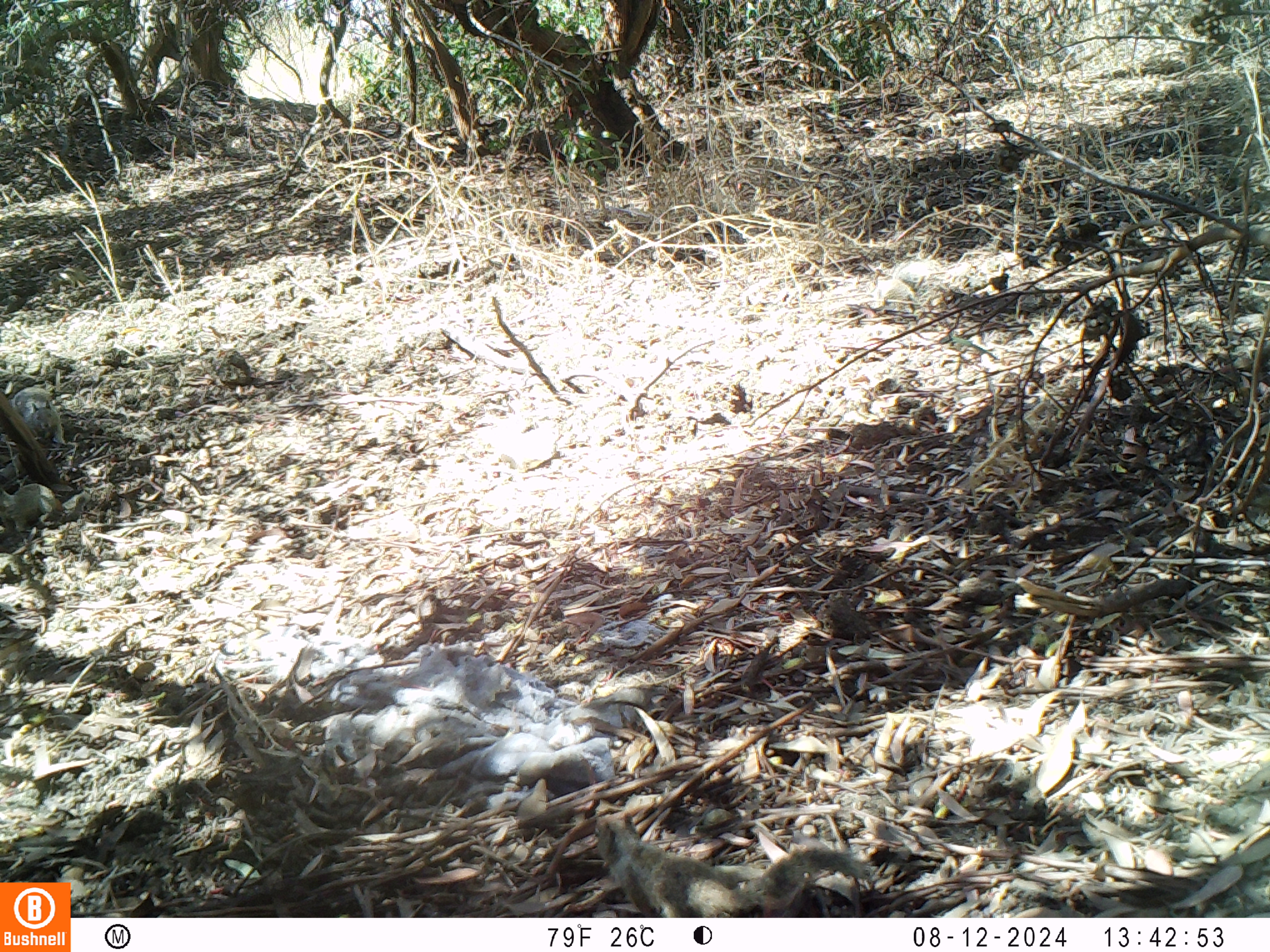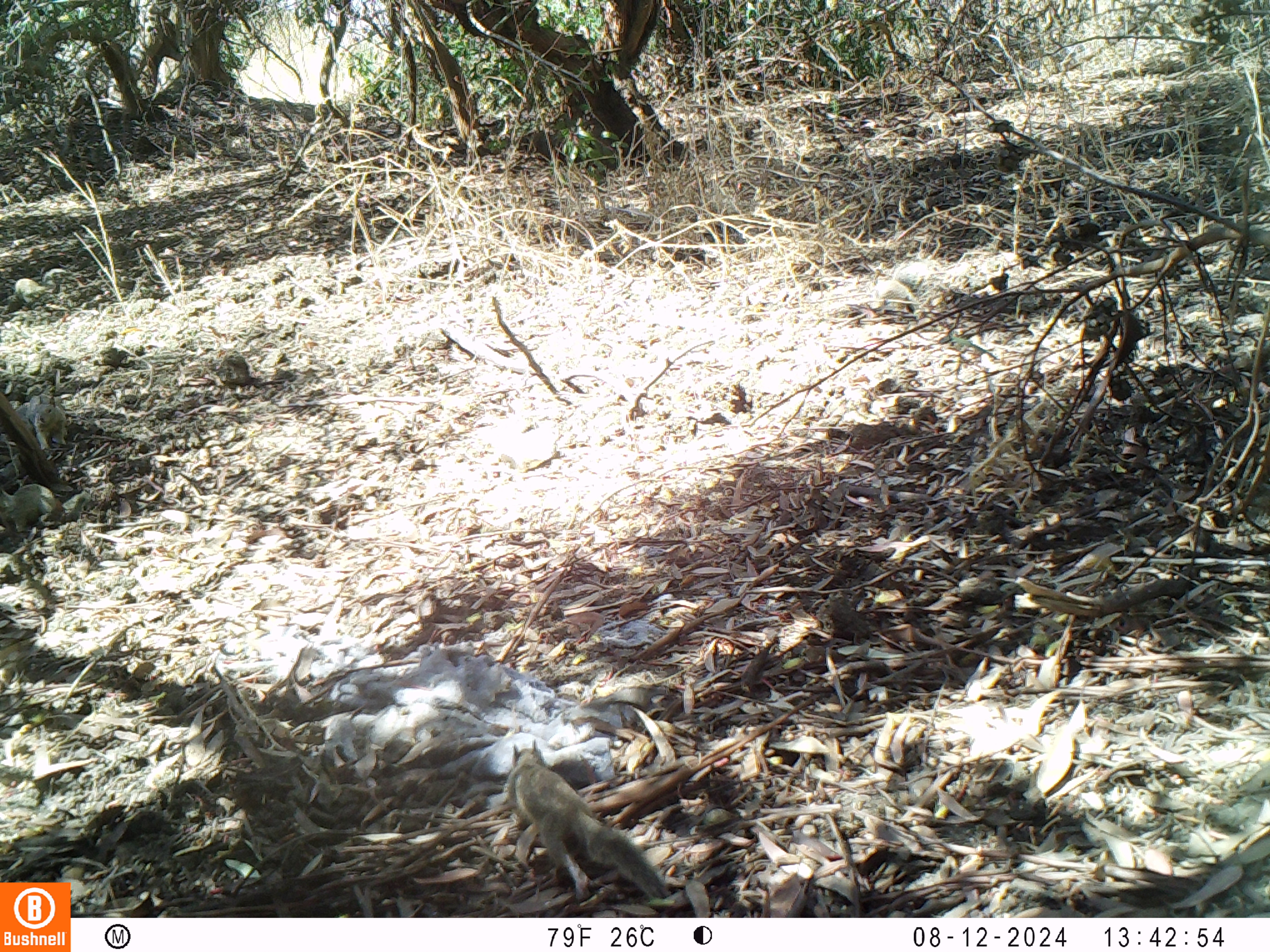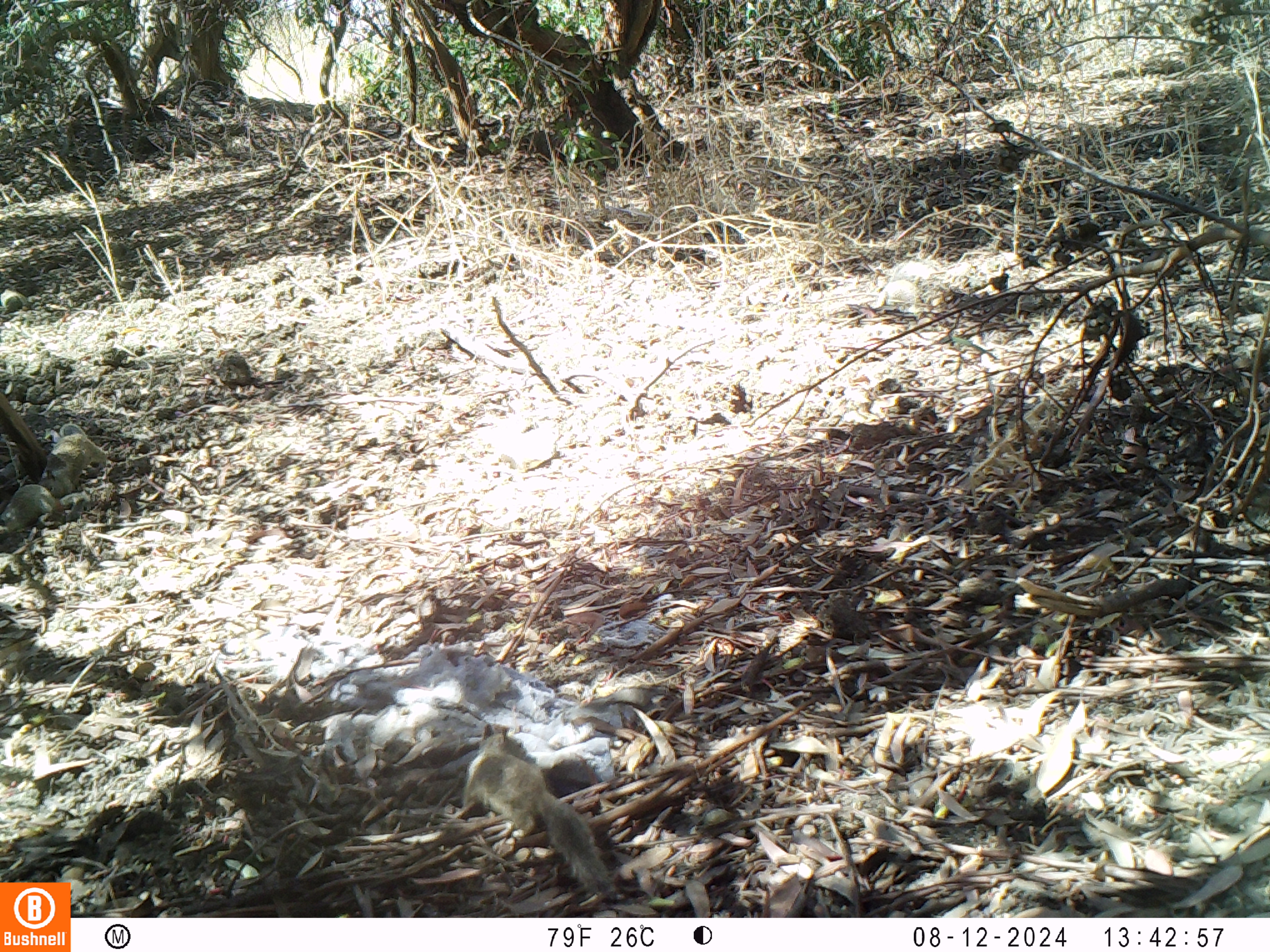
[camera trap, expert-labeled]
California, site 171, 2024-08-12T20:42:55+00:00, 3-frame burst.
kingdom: Animalia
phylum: Chordata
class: Mammalia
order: Rodentia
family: Sciuridae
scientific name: Sciuridae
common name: squirrel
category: unknown squirrel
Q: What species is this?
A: Unknown squirrel (squirrel) (Sciuridae).